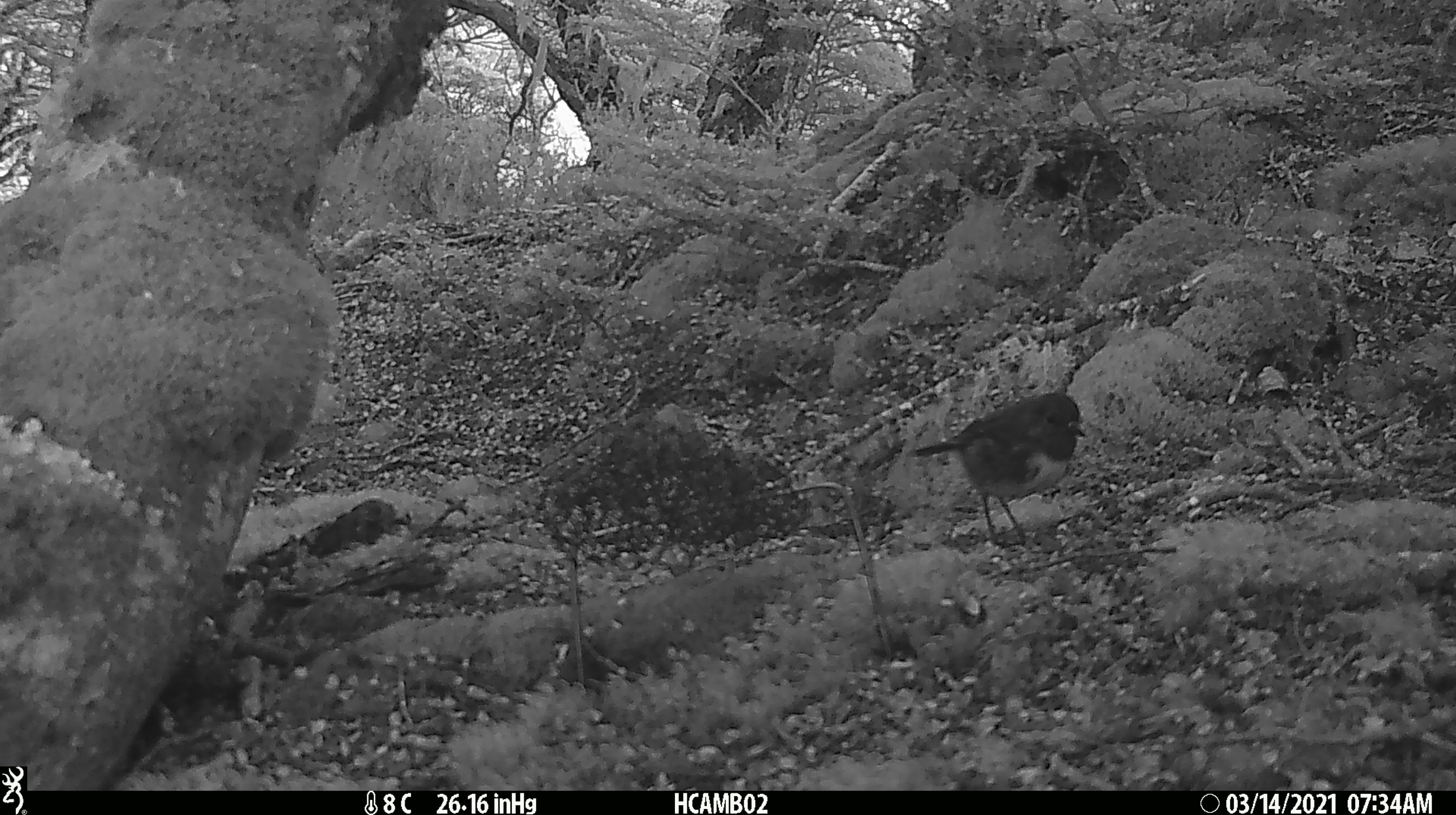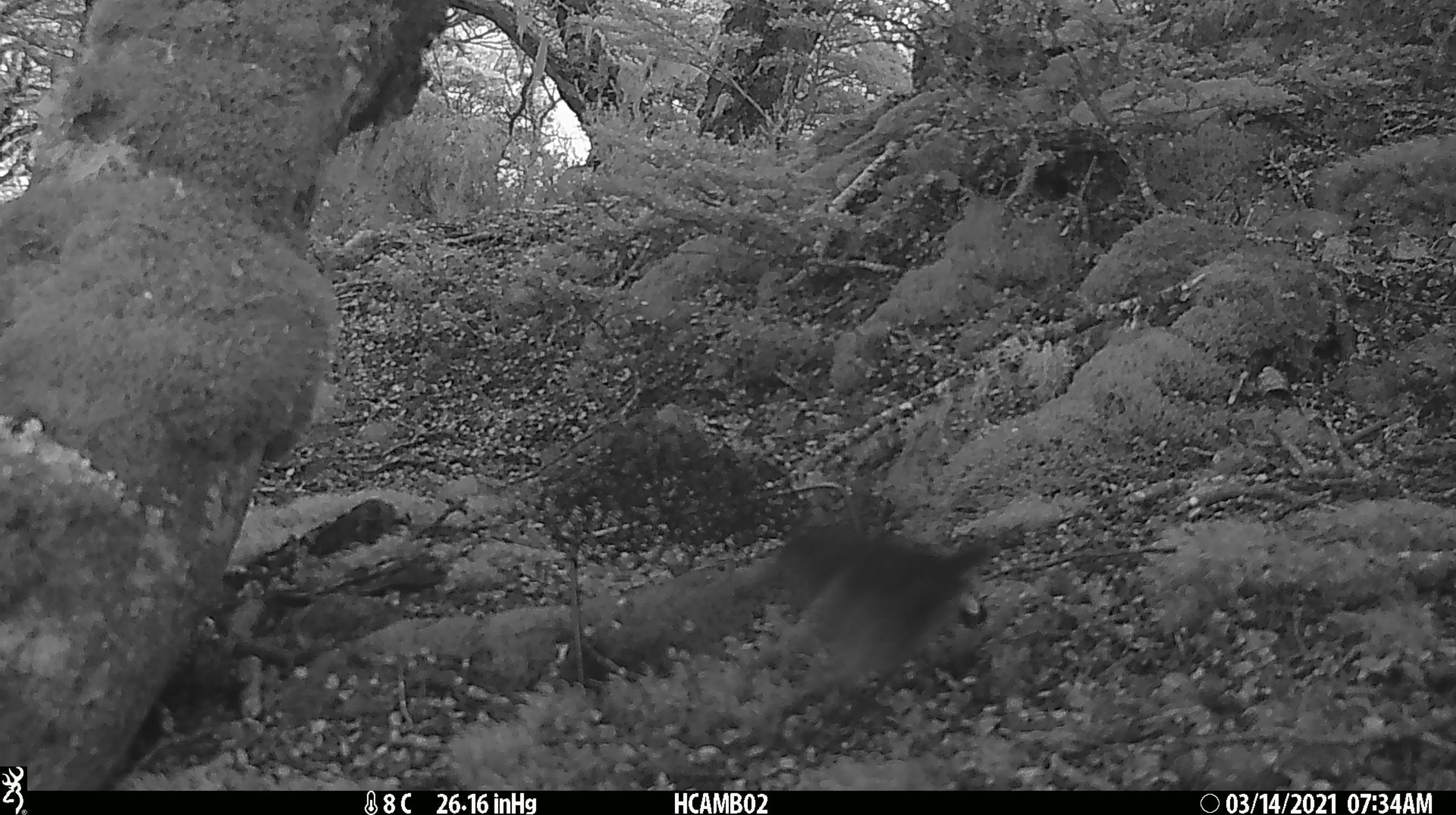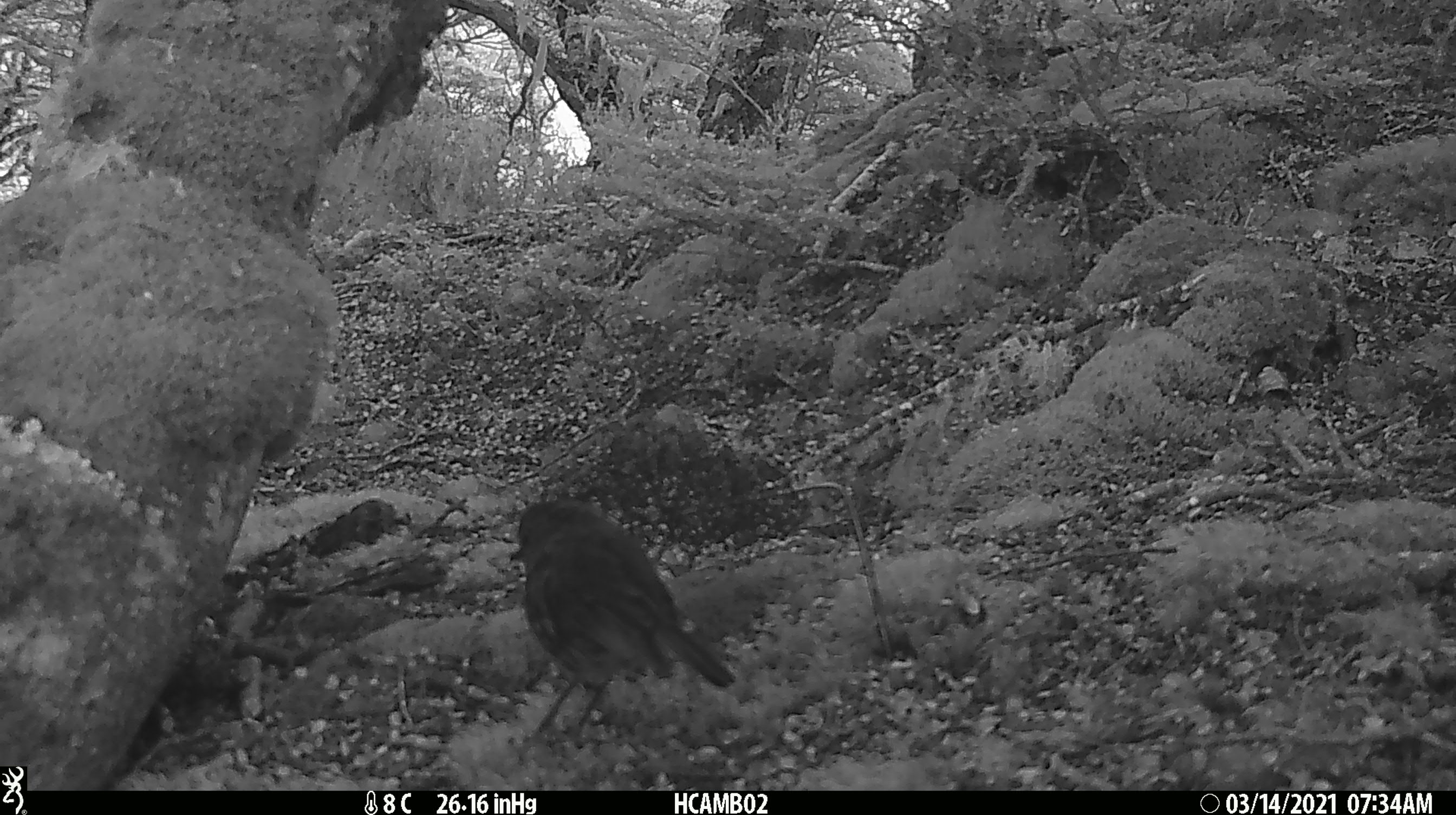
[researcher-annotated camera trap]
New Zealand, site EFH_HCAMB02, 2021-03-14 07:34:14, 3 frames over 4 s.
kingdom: Animalia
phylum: Chordata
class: Aves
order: Passeriformes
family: Petroicidae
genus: Petroica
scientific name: Petroica australis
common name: new zealand robin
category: robin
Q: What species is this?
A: Robin (new zealand robin) (Petroica australis).